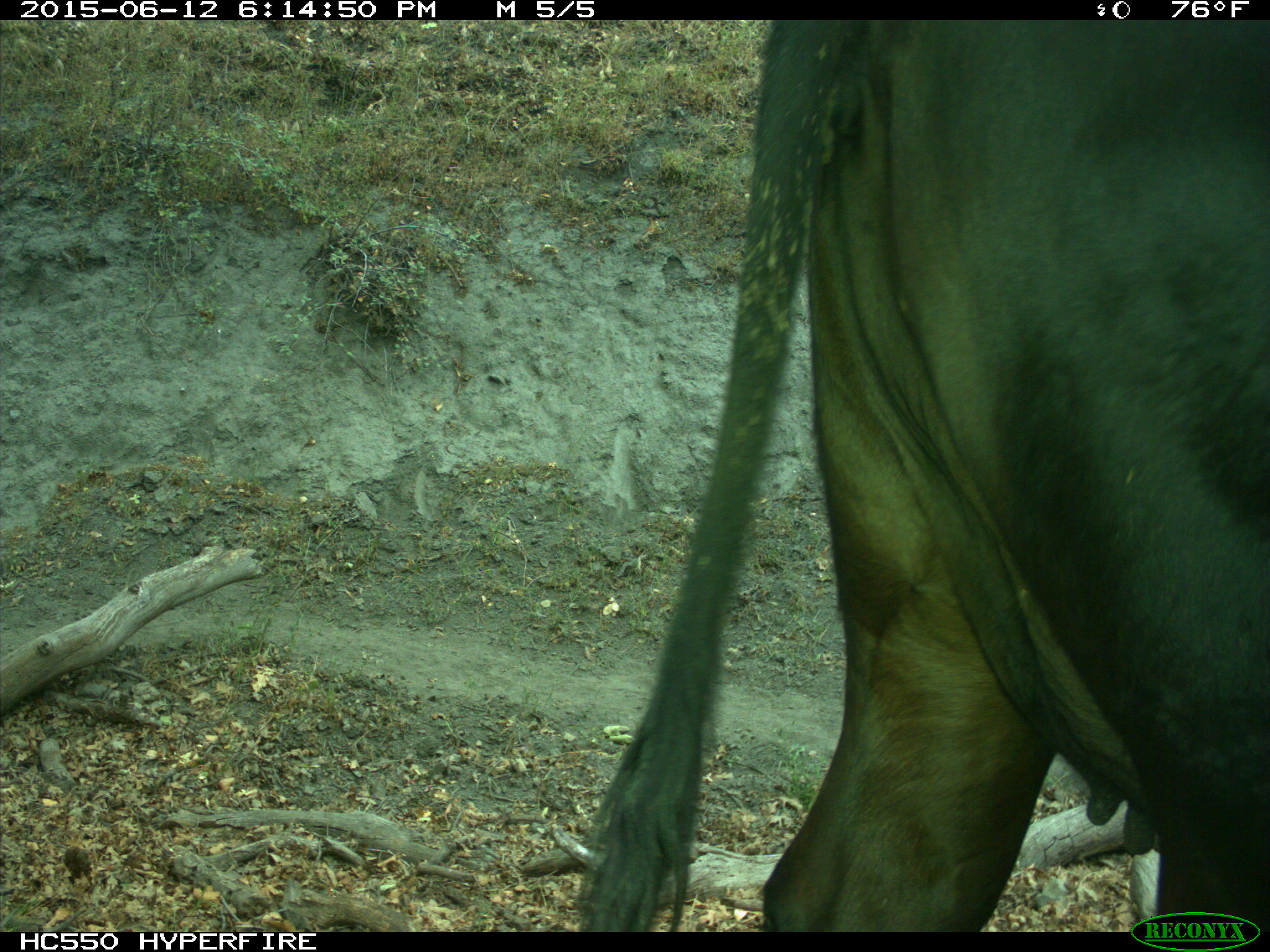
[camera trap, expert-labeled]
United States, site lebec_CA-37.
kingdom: Animalia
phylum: Chordata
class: Mammalia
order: Artiodactyla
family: Bovidae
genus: Bos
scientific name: Bos taurus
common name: domestic cow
Bos taurus (domestic cow).